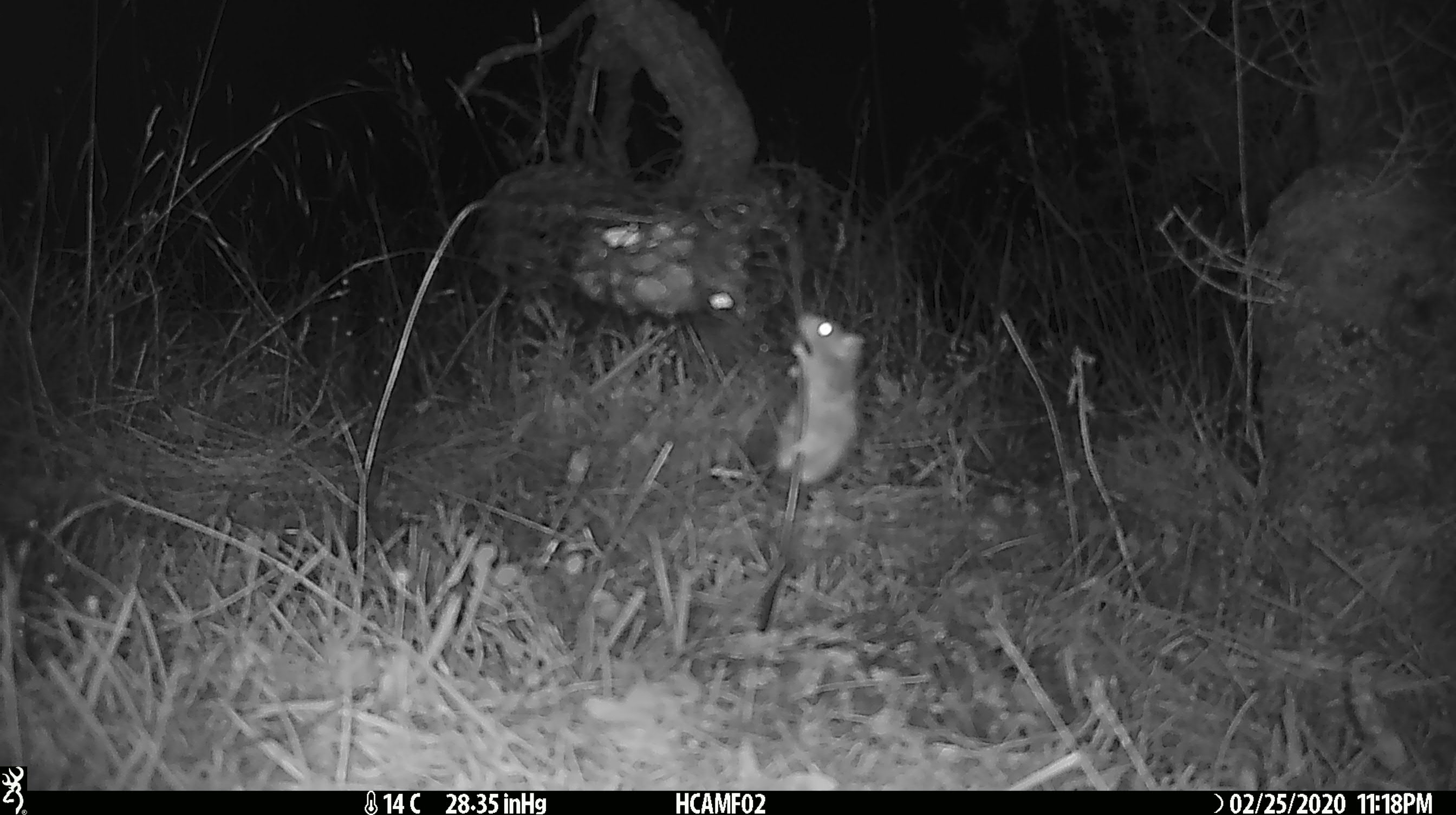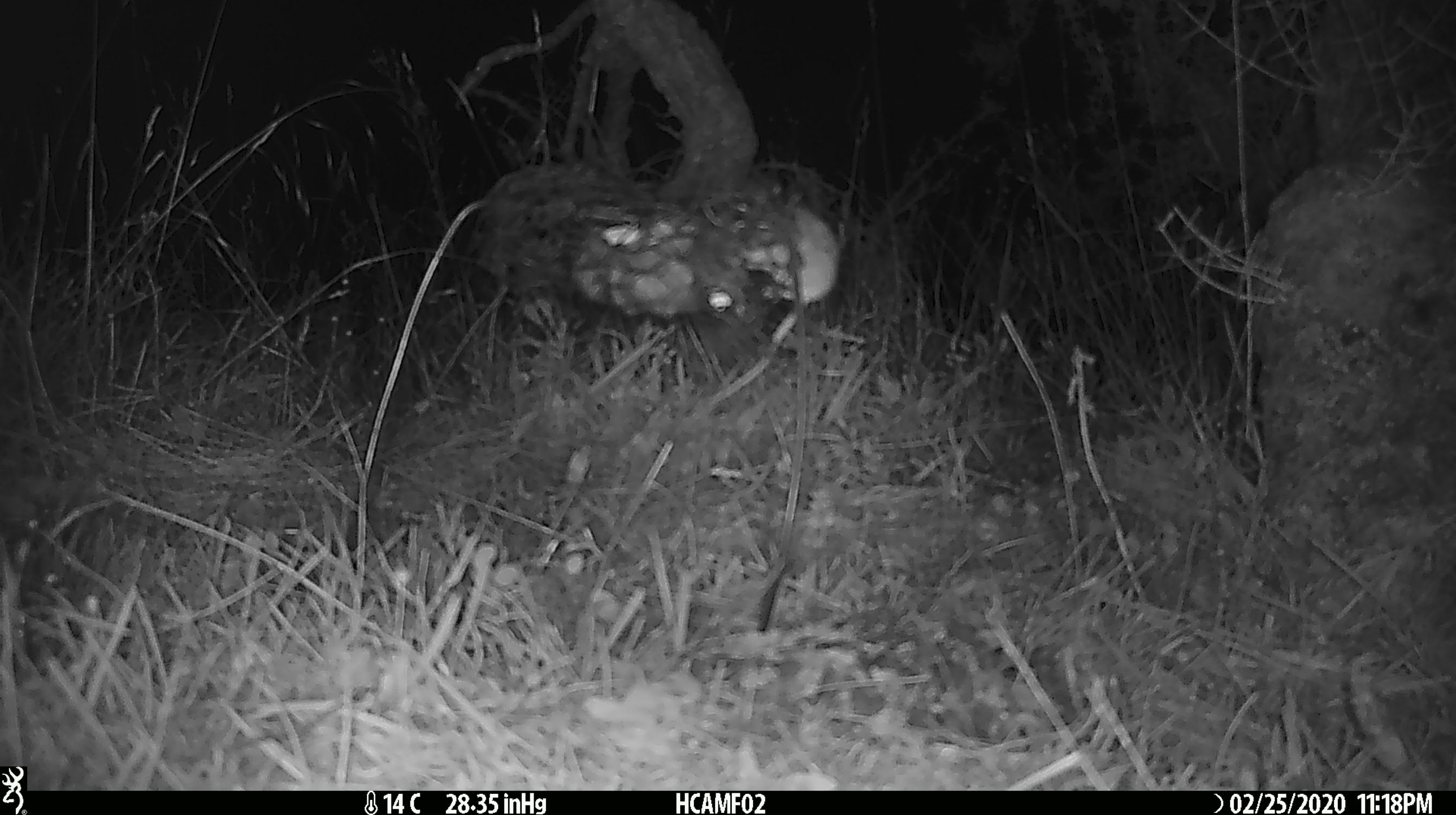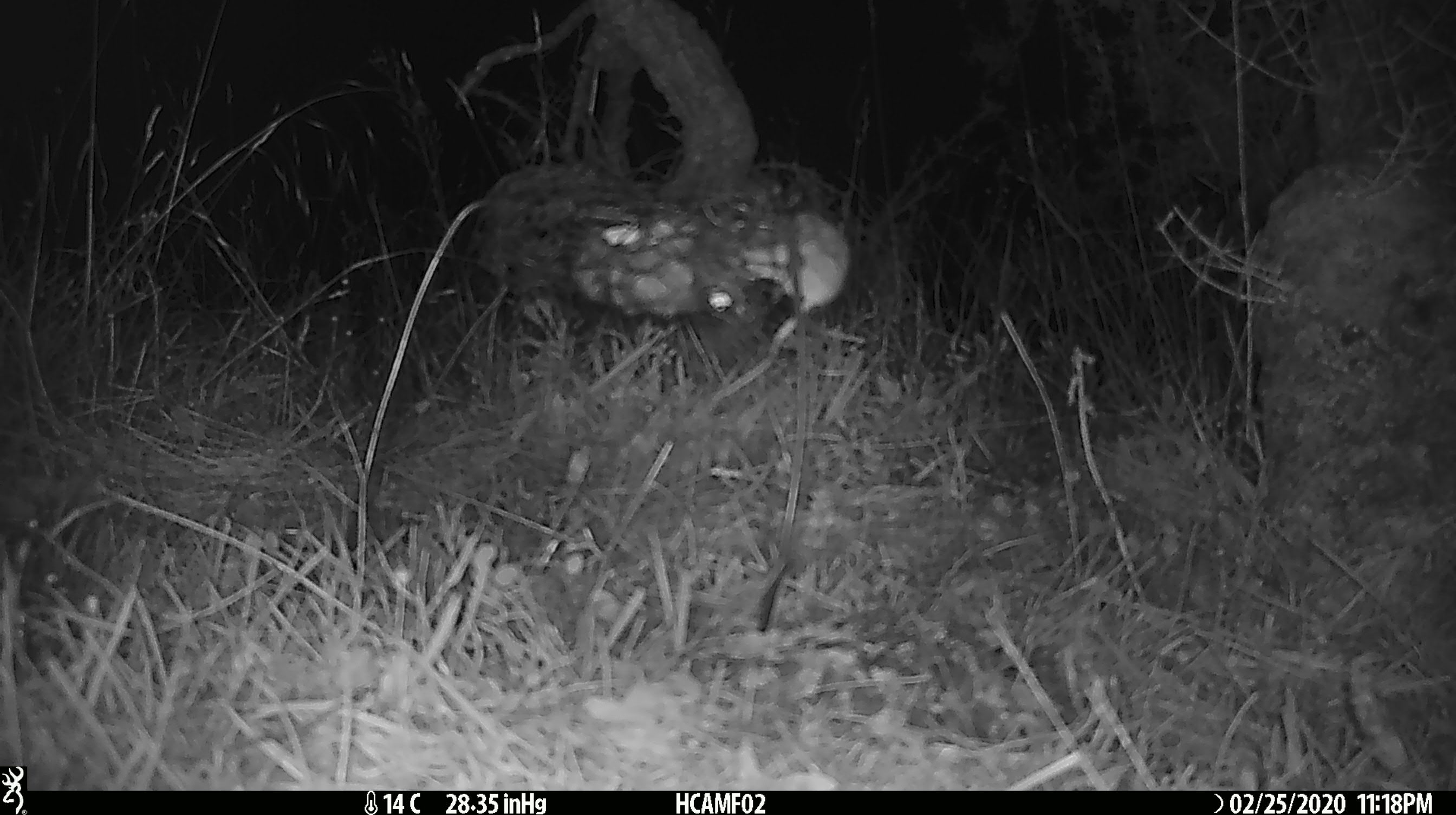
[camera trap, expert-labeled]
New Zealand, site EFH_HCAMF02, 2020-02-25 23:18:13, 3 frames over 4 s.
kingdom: Animalia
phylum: Chordata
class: Mammalia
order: Rodentia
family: Muridae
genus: Mus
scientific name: Mus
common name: mouse